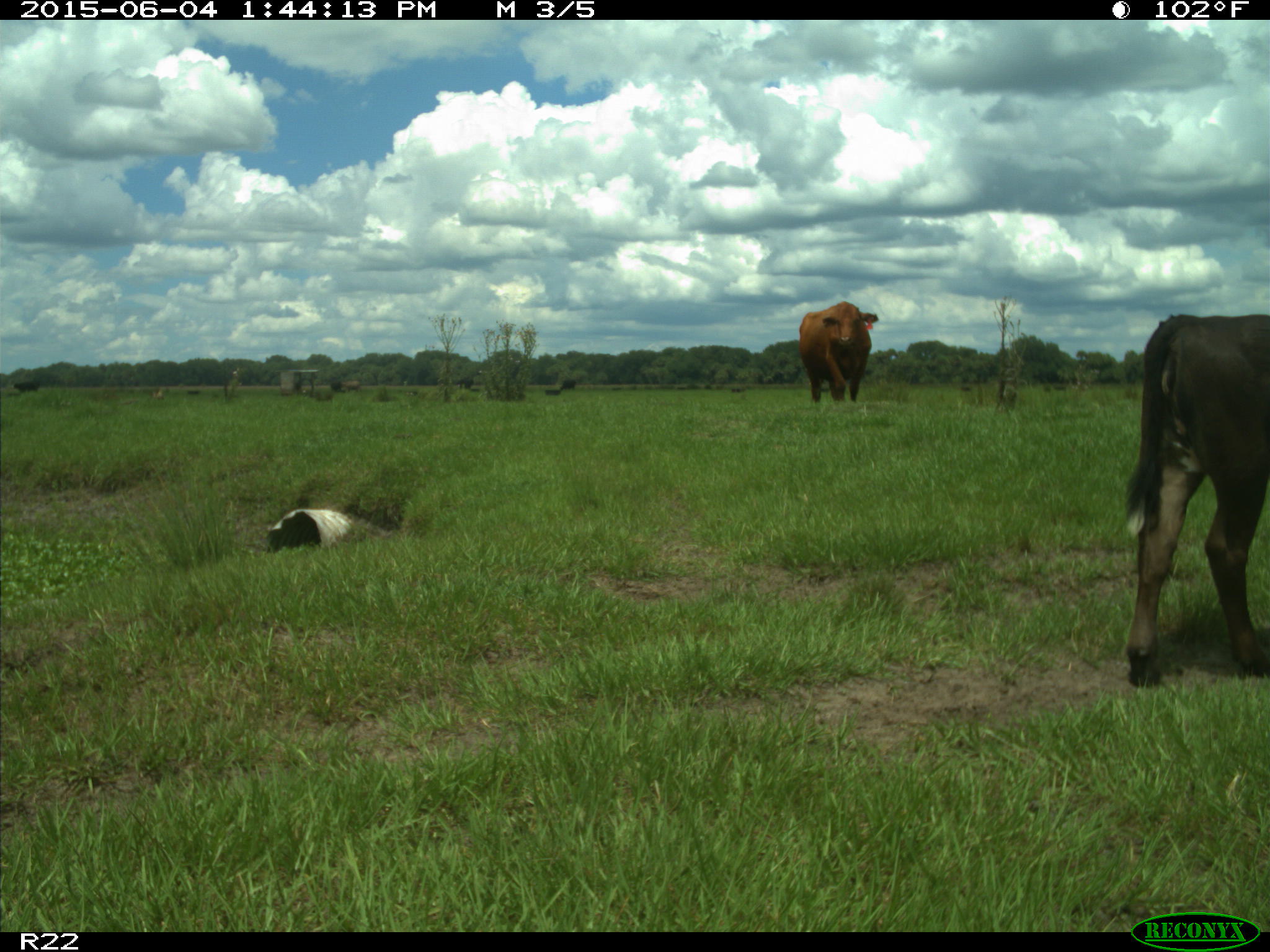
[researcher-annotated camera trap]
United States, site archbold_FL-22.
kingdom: Animalia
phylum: Chordata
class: Mammalia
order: Artiodactyla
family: Bovidae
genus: Bos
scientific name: Bos taurus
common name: domestic cow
Bos taurus (domestic cow).